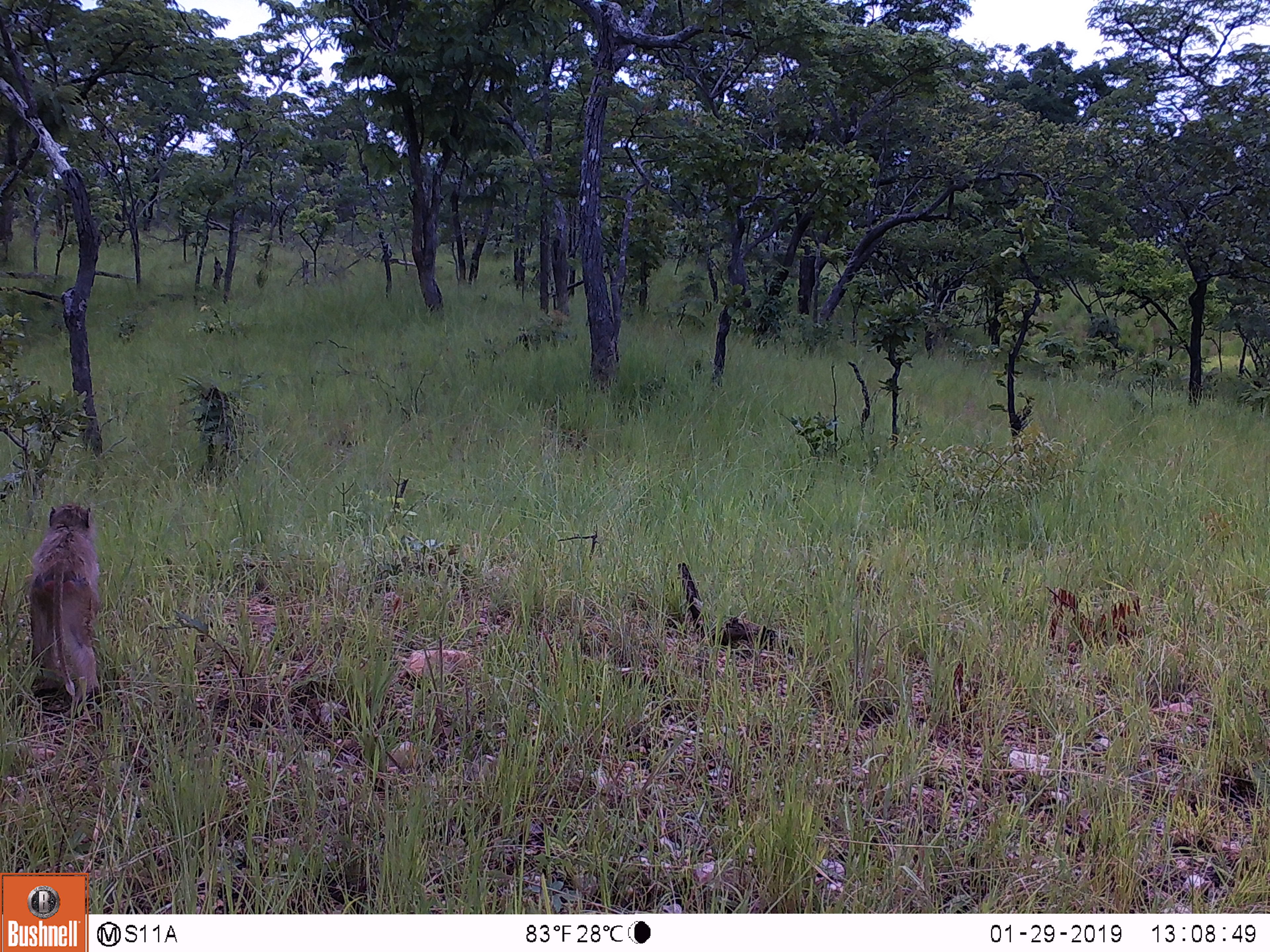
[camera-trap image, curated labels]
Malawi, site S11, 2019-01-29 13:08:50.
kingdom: Animalia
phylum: Chordata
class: Mammalia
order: Primates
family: Cercopithecidae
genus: Papio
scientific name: Papio cynocephalus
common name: yellow baboon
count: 1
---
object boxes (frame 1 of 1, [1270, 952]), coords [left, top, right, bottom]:
yellow baboon: [15, 491, 110, 717]